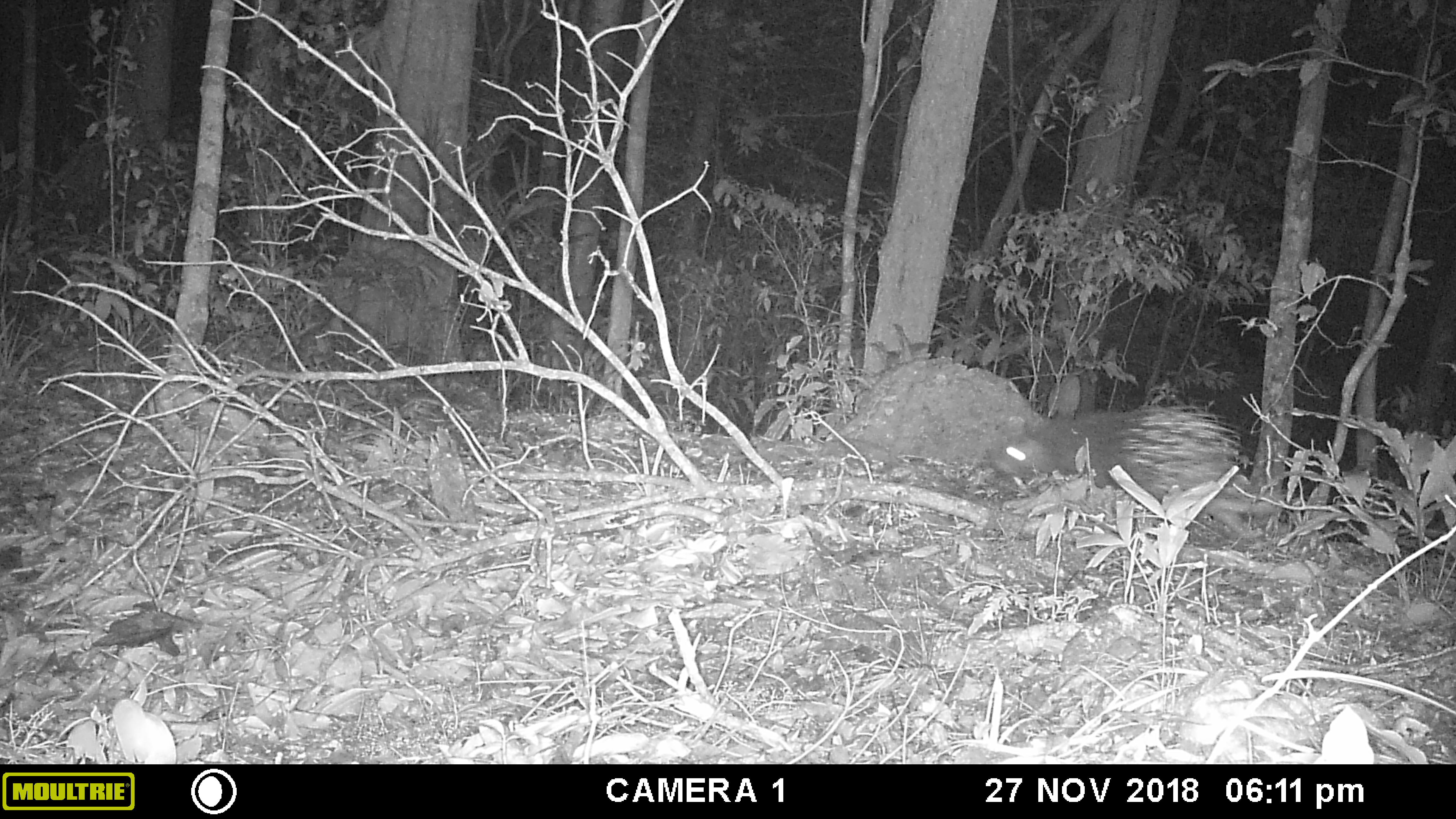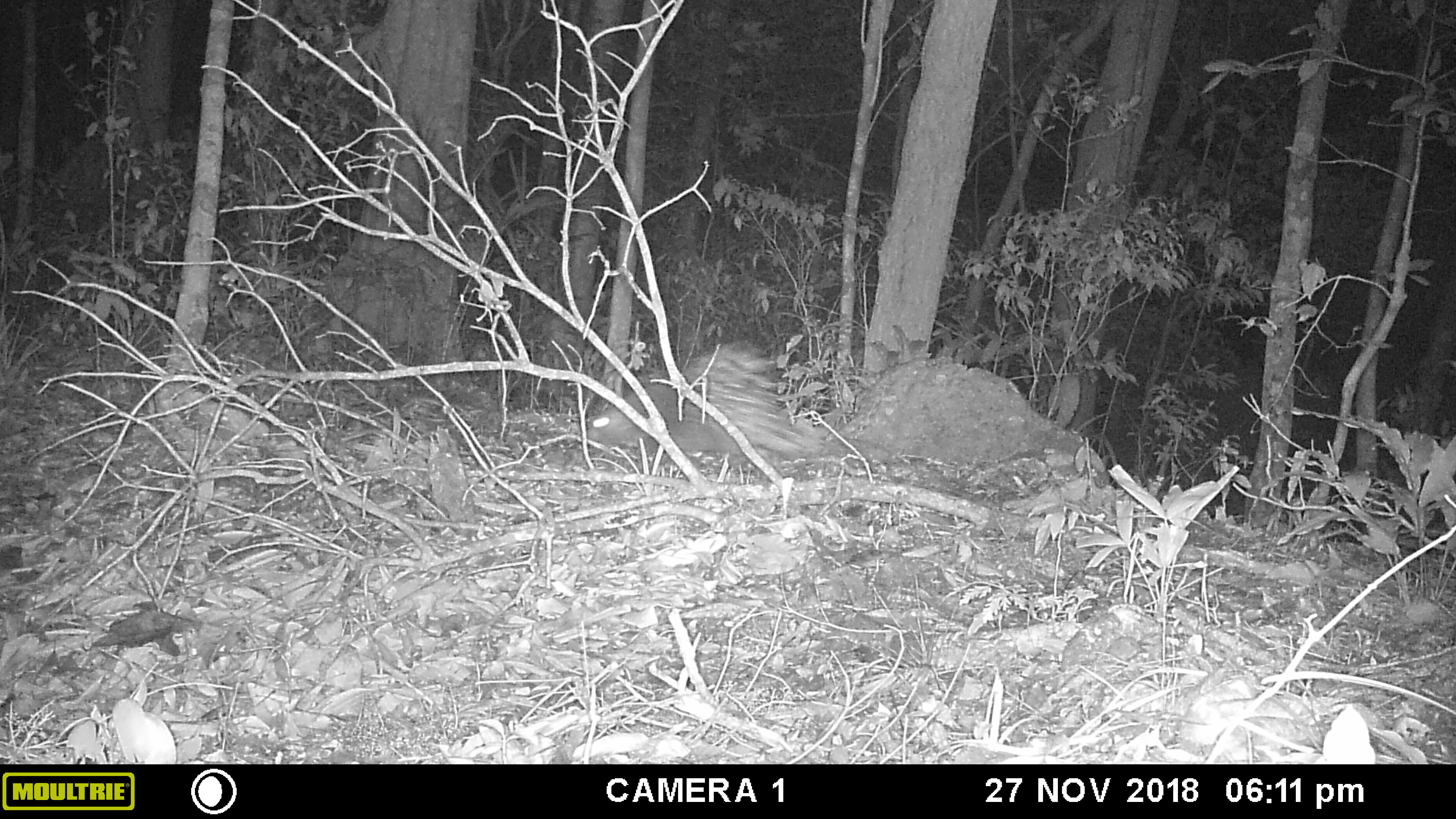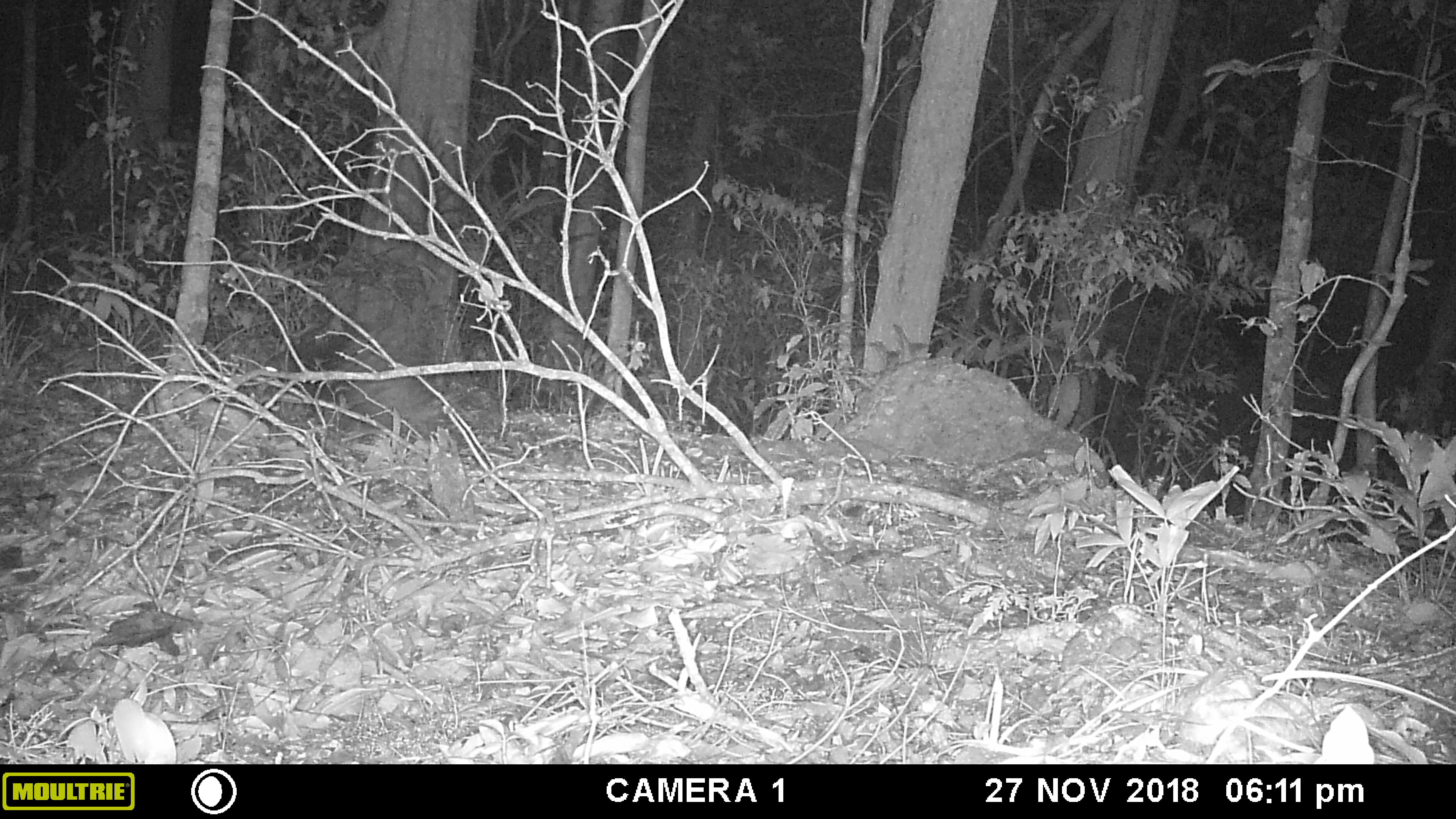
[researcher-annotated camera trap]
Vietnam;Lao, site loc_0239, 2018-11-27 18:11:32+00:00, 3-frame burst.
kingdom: Animalia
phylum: Chordata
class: Mammalia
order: Rodentia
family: Hystricidae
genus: Hystrix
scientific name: Hystrix brachyura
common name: malayan porcupine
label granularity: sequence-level